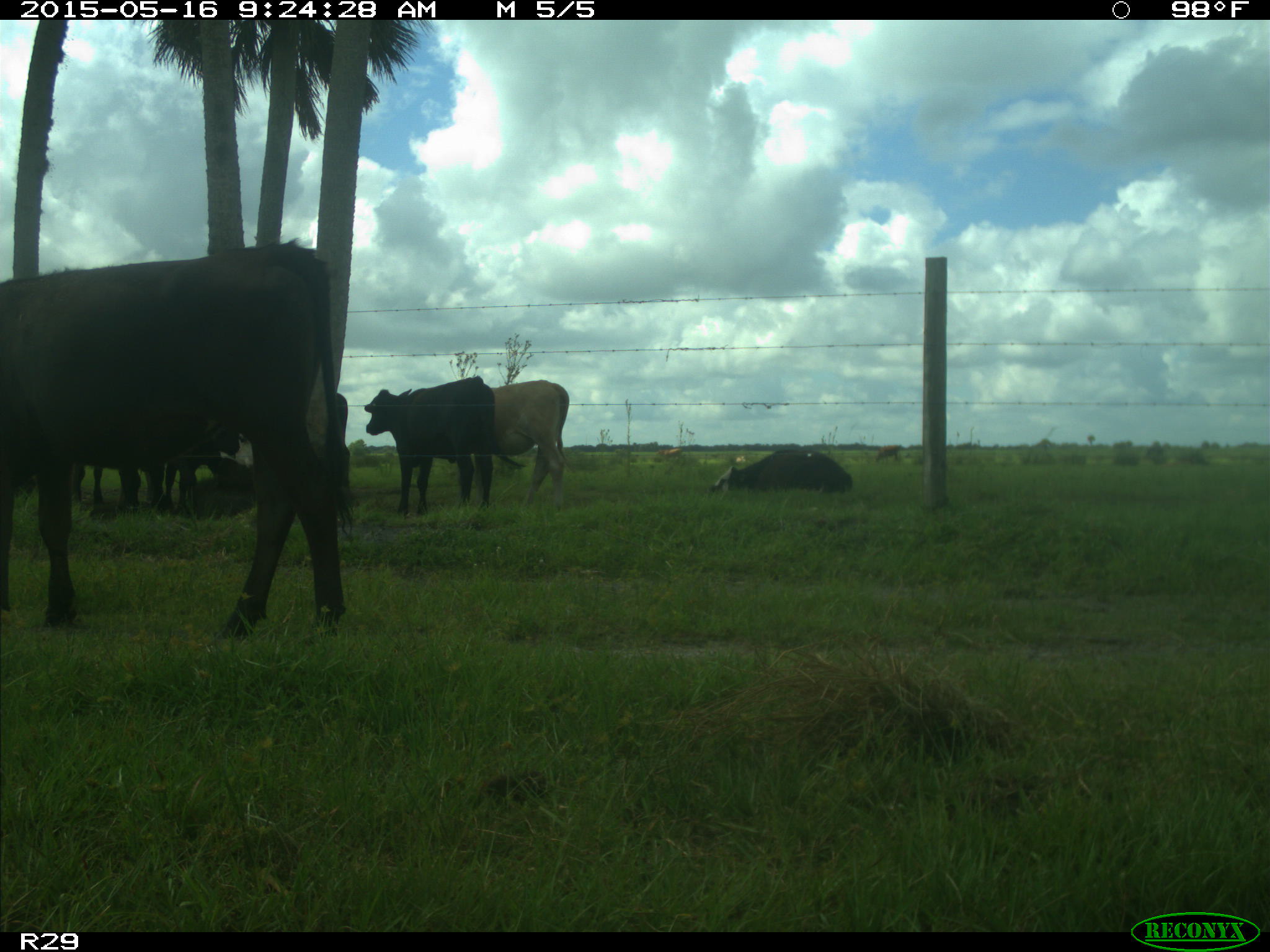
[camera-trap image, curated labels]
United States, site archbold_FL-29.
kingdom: Animalia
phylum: Chordata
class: Mammalia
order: Artiodactyla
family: Bovidae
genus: Bos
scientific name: Bos taurus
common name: domestic cow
Bos taurus (domestic cow).